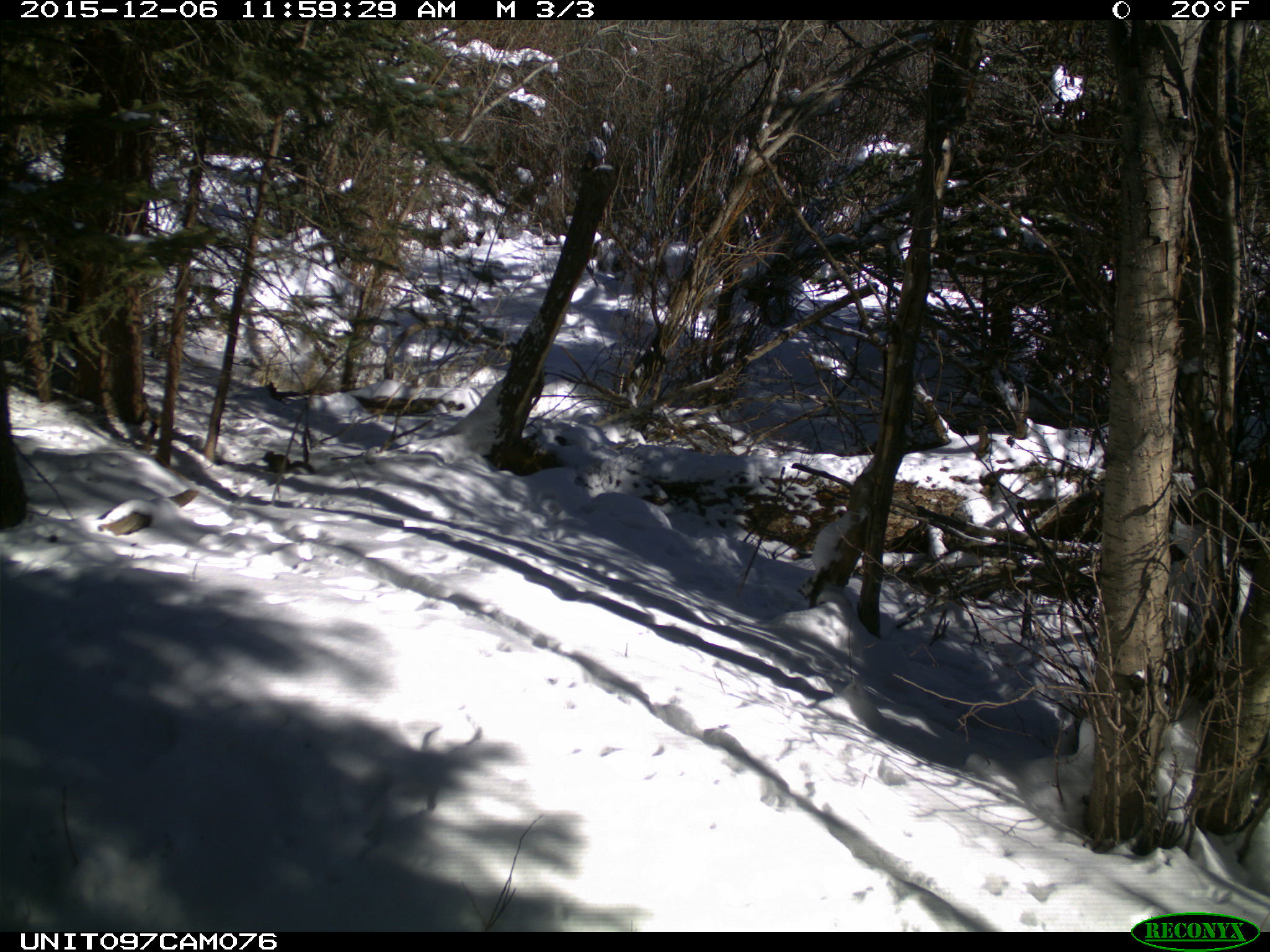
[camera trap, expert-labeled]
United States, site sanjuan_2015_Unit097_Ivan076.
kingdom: Animalia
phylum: Chordata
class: Mammalia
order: Rodentia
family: Sciuridae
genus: Tamiasciurus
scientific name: Tamiasciurus hudsonicus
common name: american red squirrel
Tamiasciurus hudsonicus (american red squirrel).